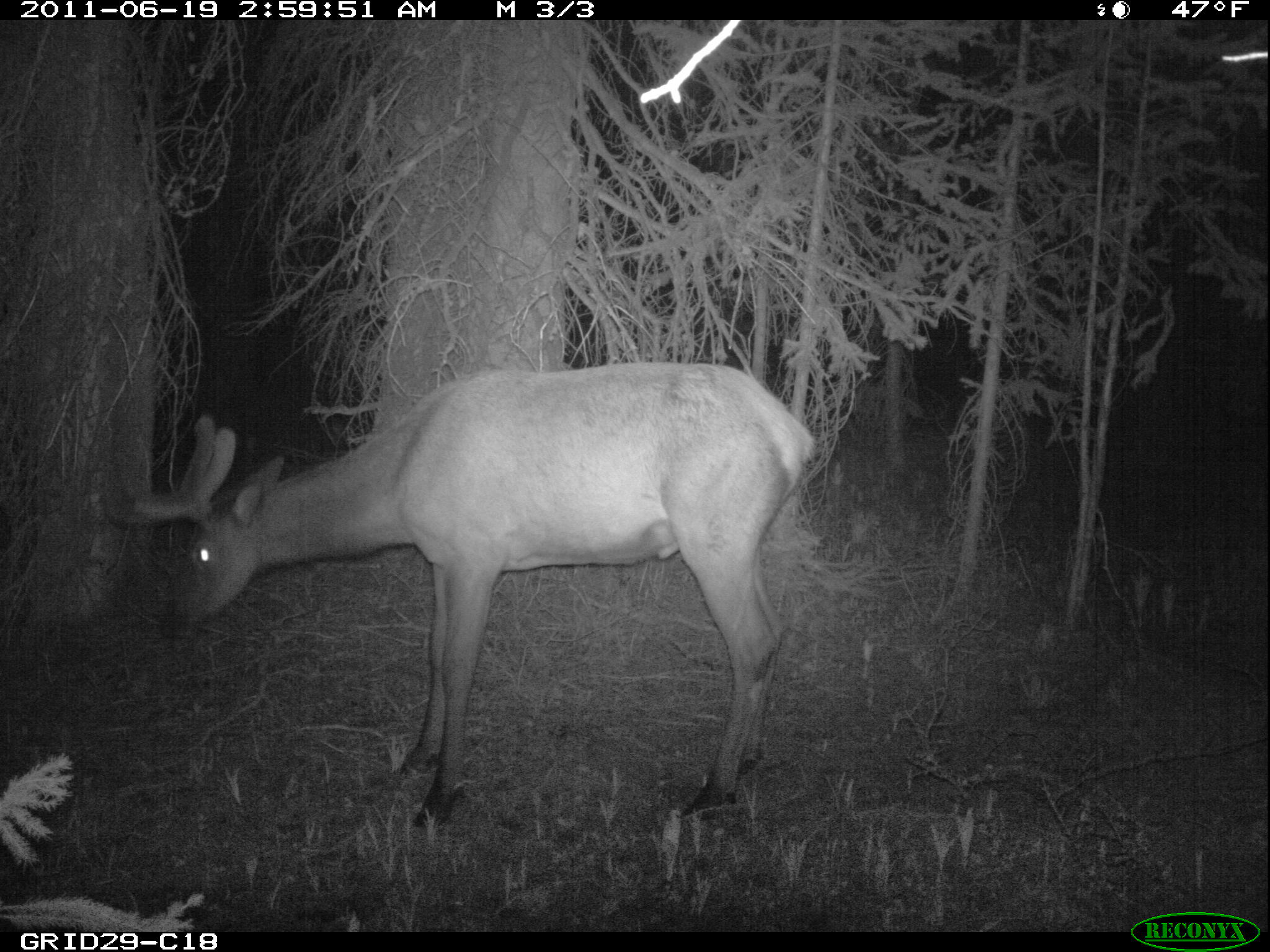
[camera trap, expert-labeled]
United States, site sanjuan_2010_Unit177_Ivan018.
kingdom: Animalia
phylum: Chordata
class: Mammalia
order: Artiodactyla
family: Cervidae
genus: Cervus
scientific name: Cervus elaphus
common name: red deer